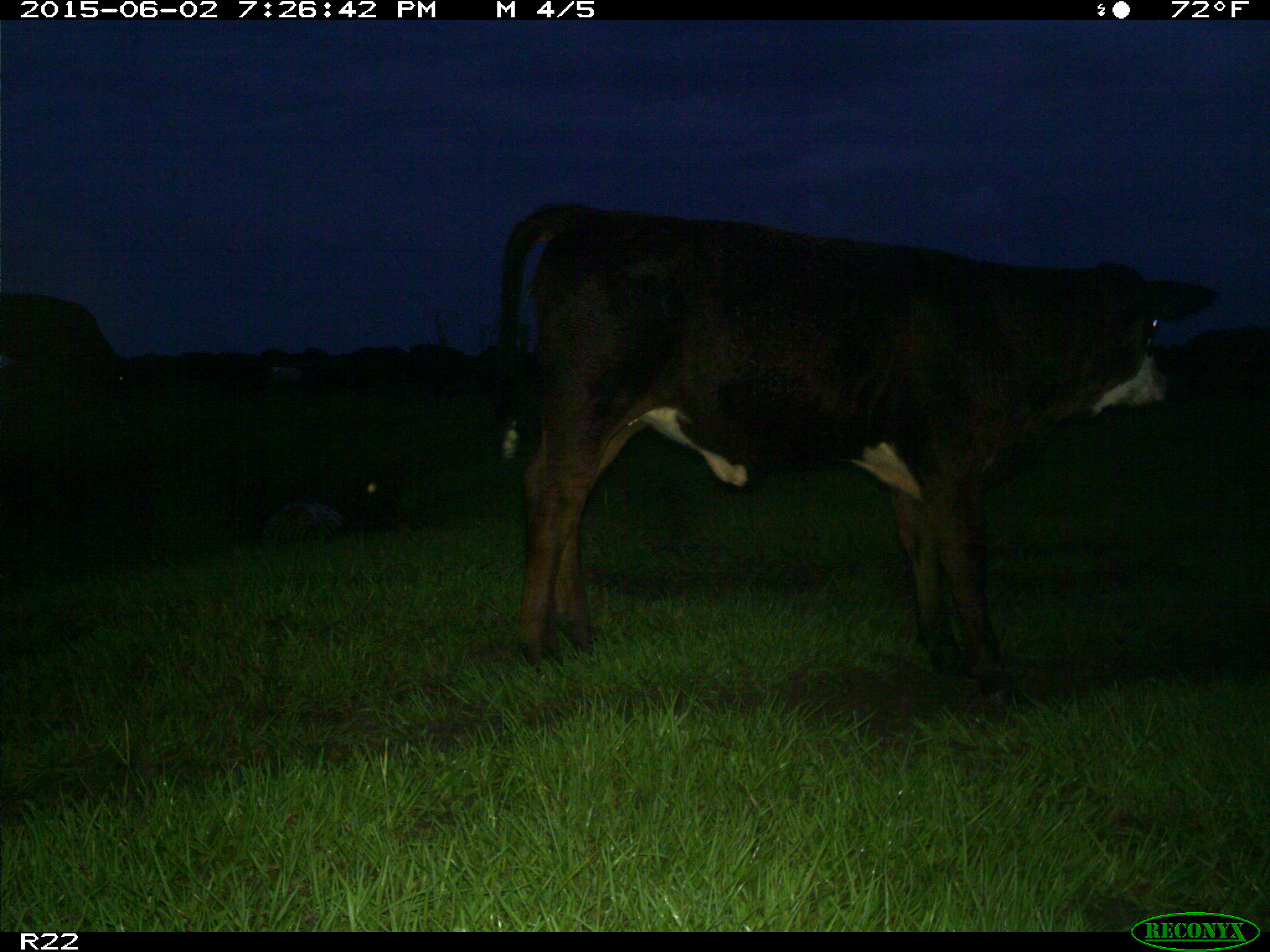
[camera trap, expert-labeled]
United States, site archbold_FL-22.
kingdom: Animalia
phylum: Chordata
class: Mammalia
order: Artiodactyla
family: Bovidae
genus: Bos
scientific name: Bos taurus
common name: domestic cow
Bos taurus (domestic cow).